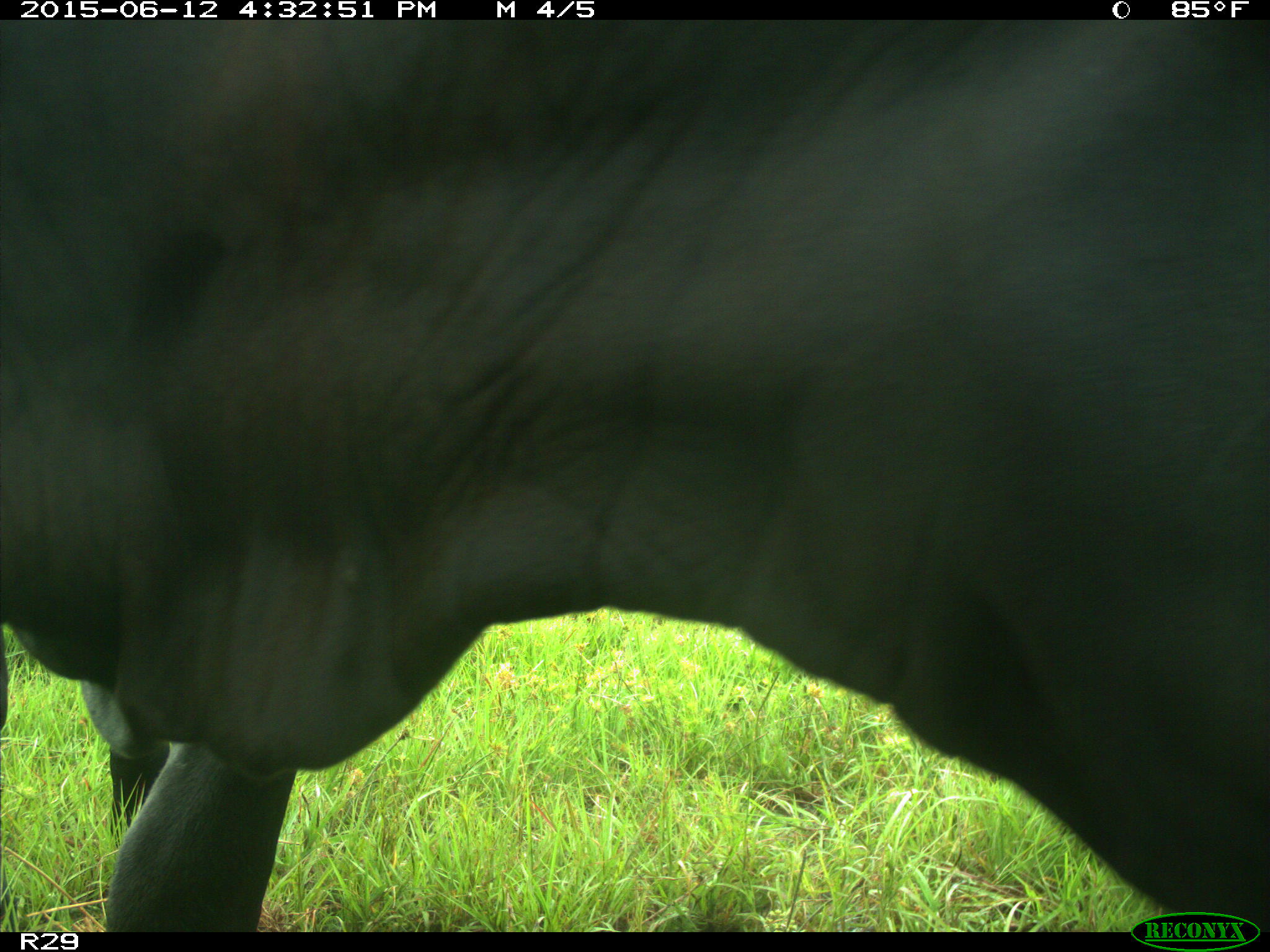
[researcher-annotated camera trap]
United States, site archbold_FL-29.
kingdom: Animalia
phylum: Chordata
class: Mammalia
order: Artiodactyla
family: Bovidae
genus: Bos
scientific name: Bos taurus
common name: domestic cow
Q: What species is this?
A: Bos taurus (domestic cow).